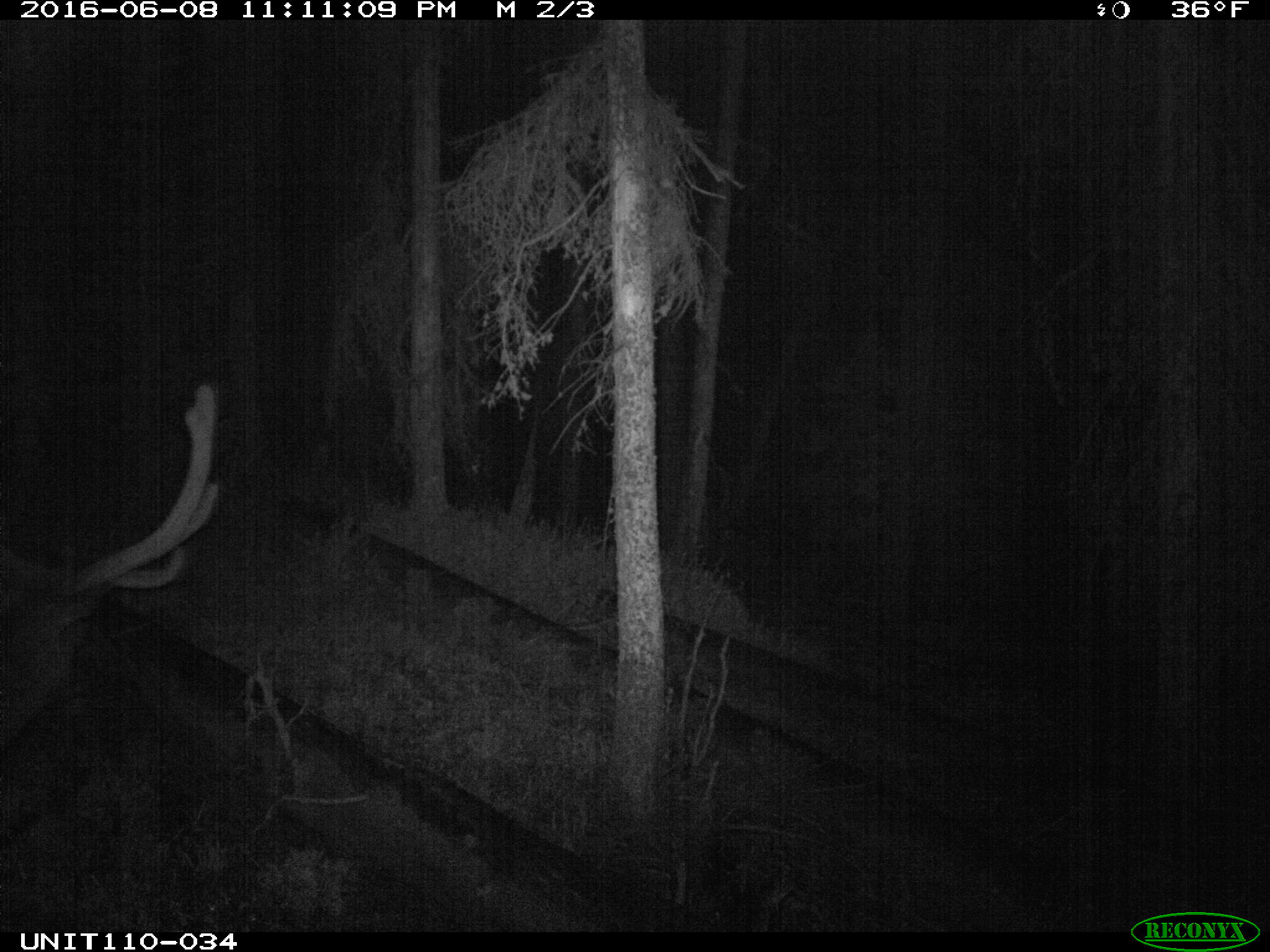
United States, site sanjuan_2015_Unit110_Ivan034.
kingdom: Animalia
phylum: Chordata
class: Mammalia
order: Artiodactyla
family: Cervidae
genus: Cervus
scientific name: Cervus elaphus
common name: red deer